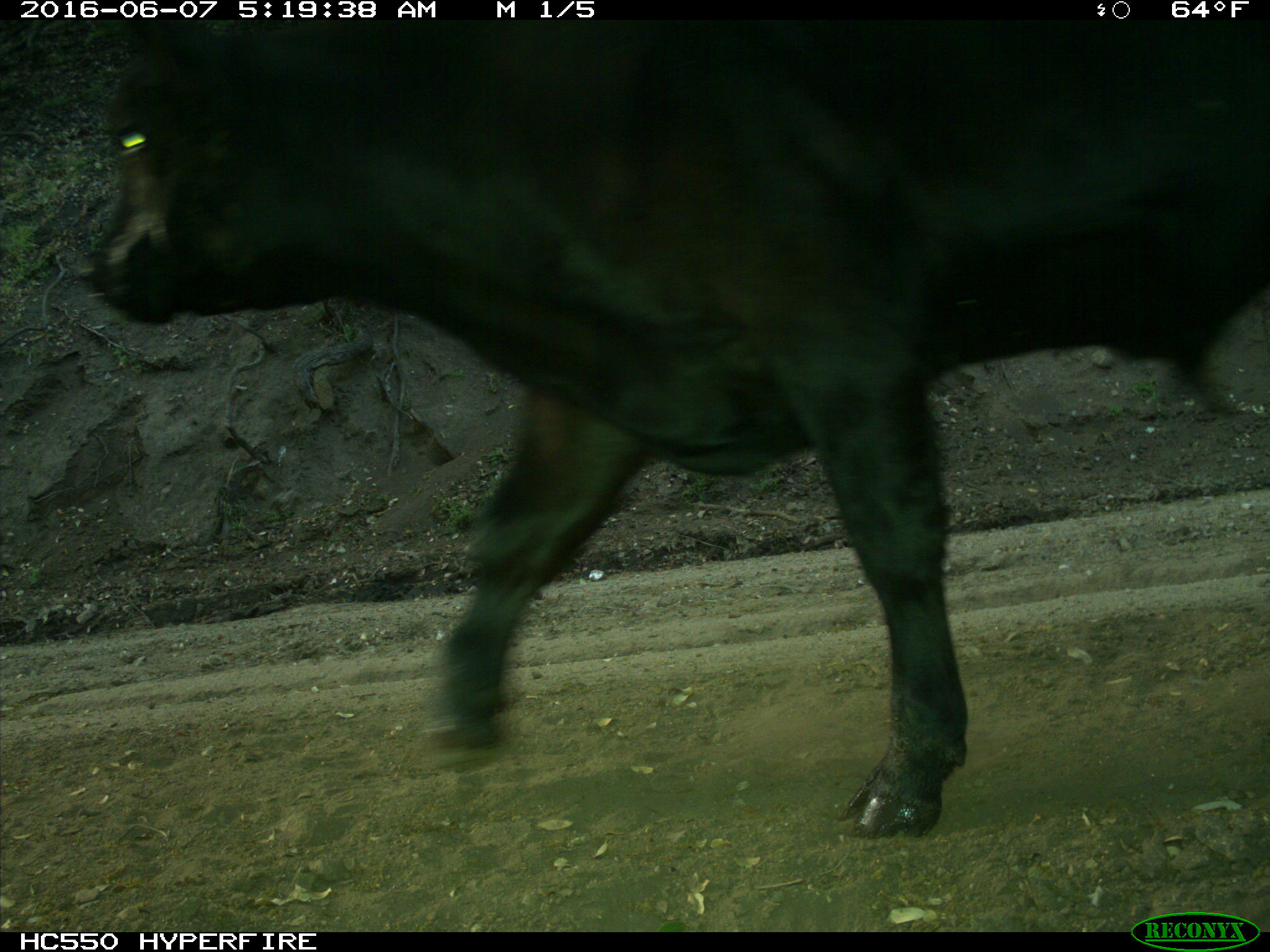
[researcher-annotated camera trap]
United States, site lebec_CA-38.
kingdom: Animalia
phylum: Chordata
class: Mammalia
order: Artiodactyla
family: Bovidae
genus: Bos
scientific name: Bos taurus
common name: domestic cow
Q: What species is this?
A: Bos taurus (domestic cow).